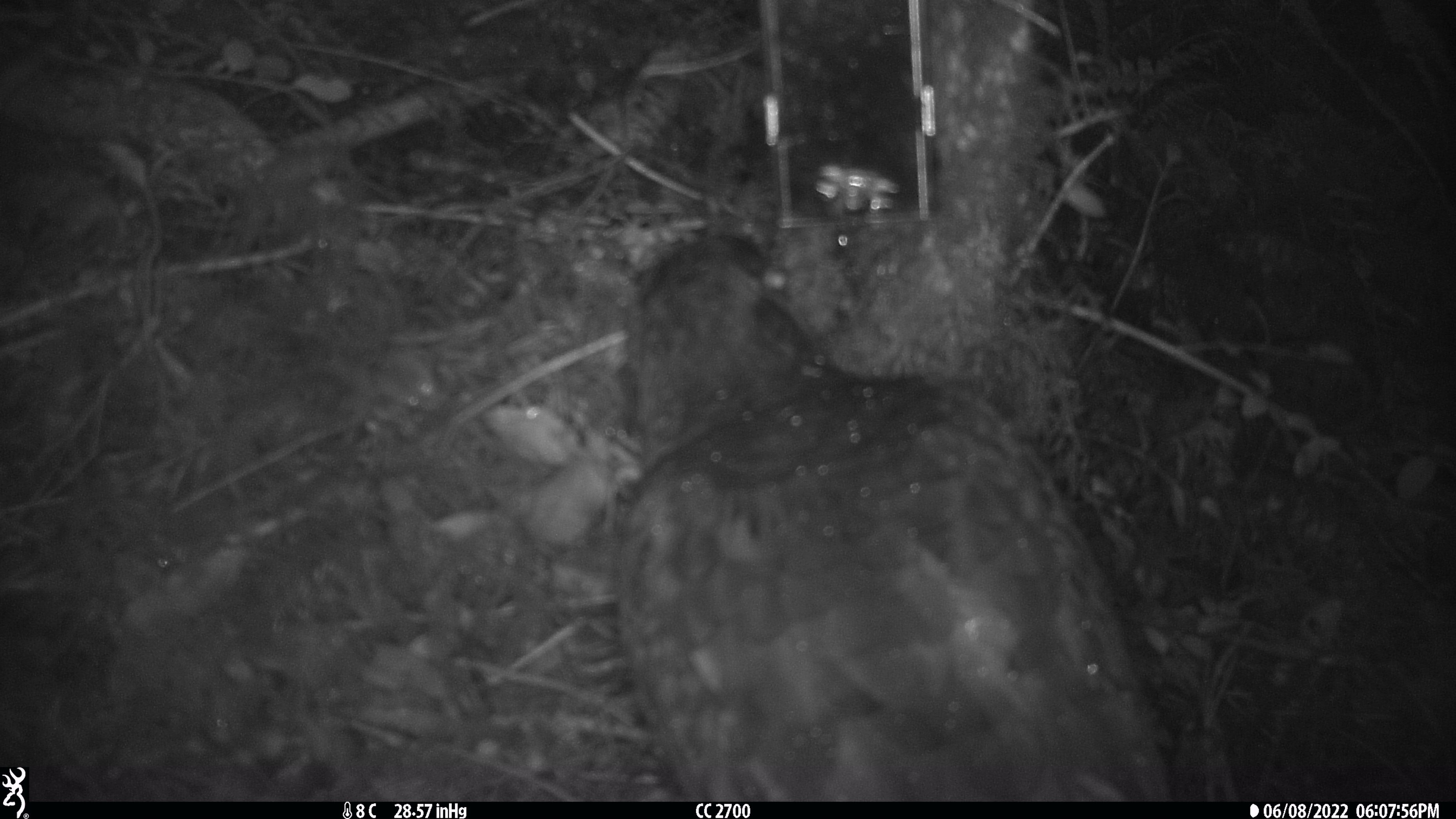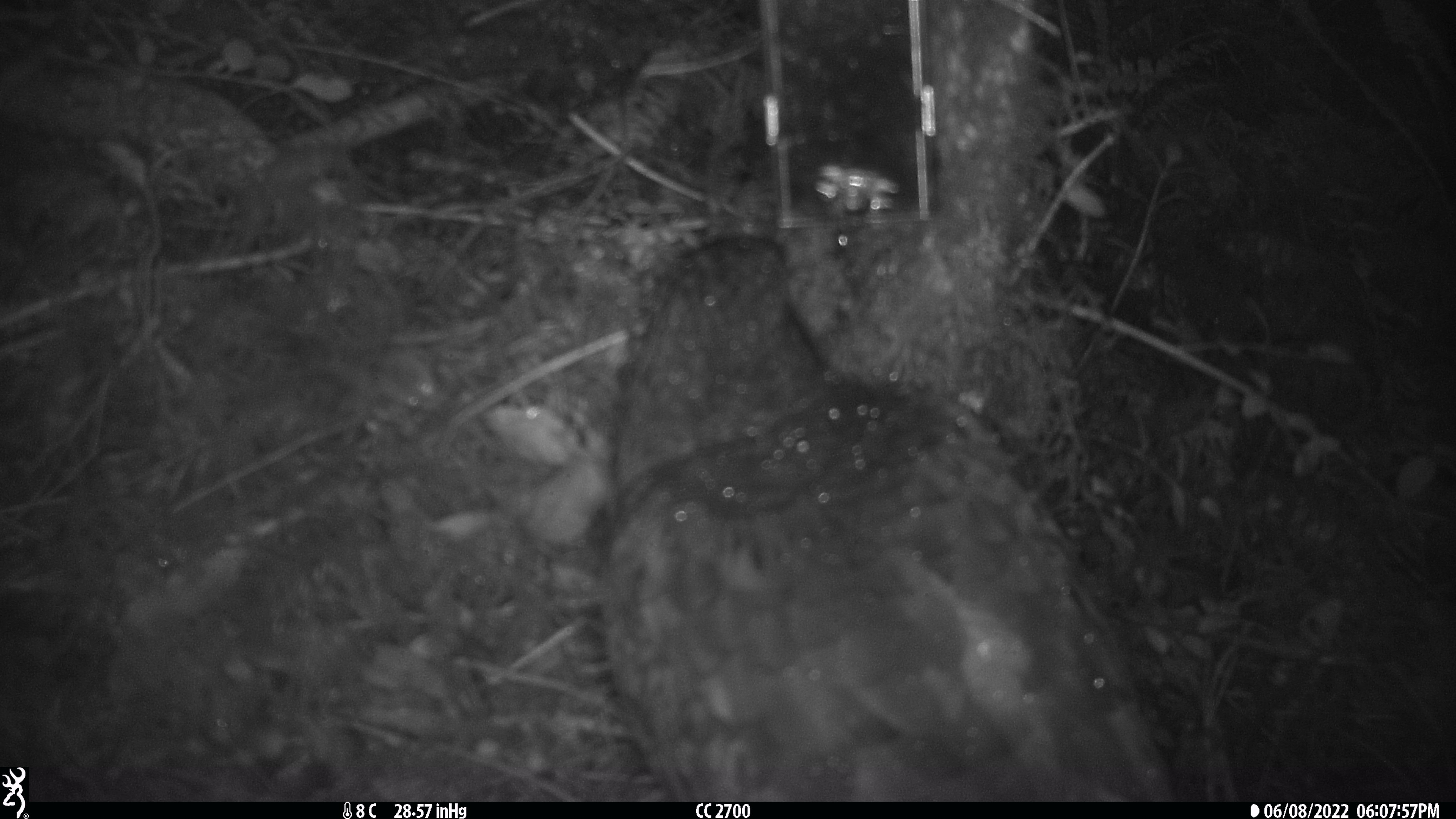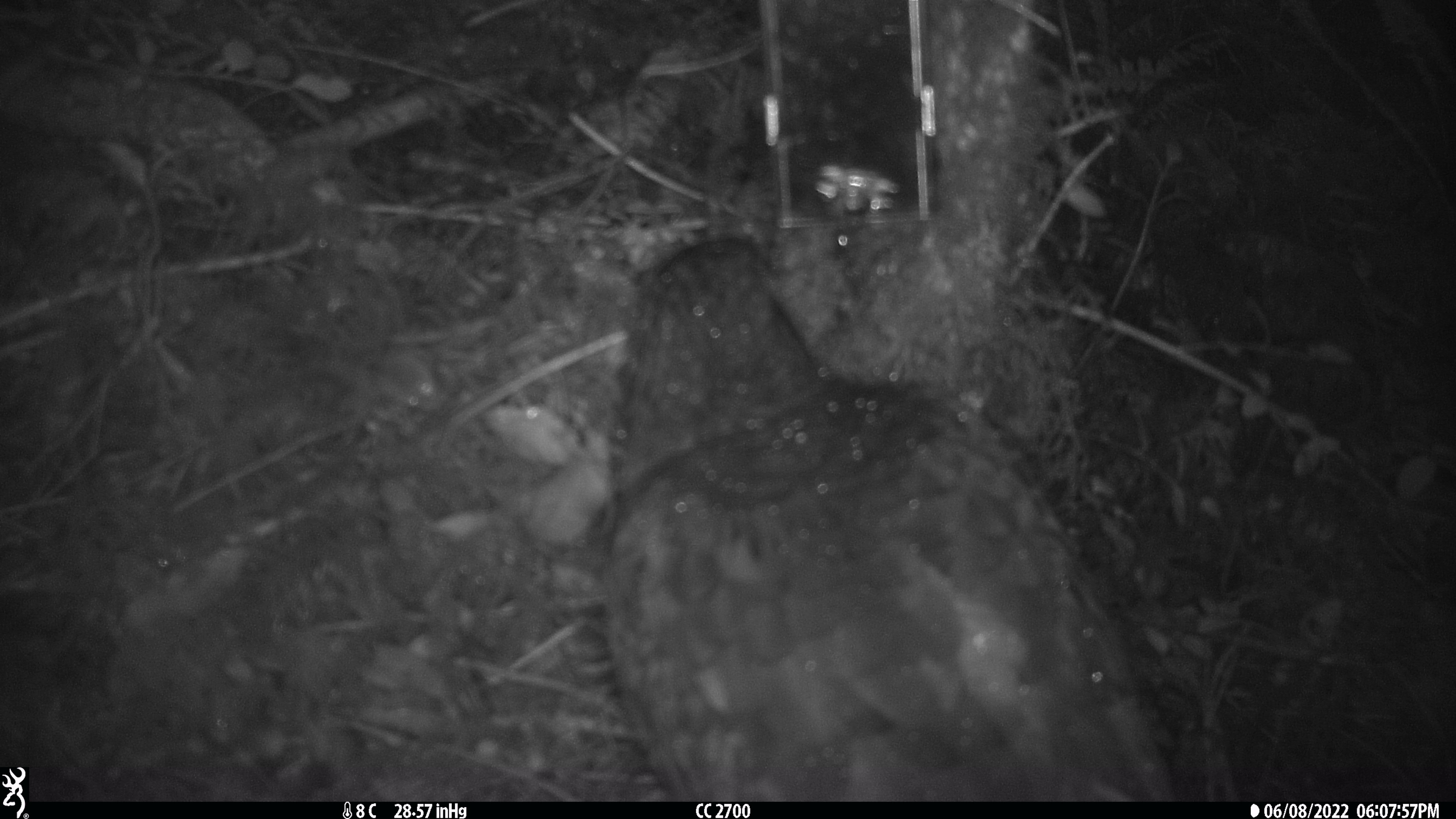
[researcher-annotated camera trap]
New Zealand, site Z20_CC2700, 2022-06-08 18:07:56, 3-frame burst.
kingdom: Animalia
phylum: Chordata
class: Aves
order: Psittaciformes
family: Strigopidae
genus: Nestor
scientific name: Nestor notabilis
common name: kea